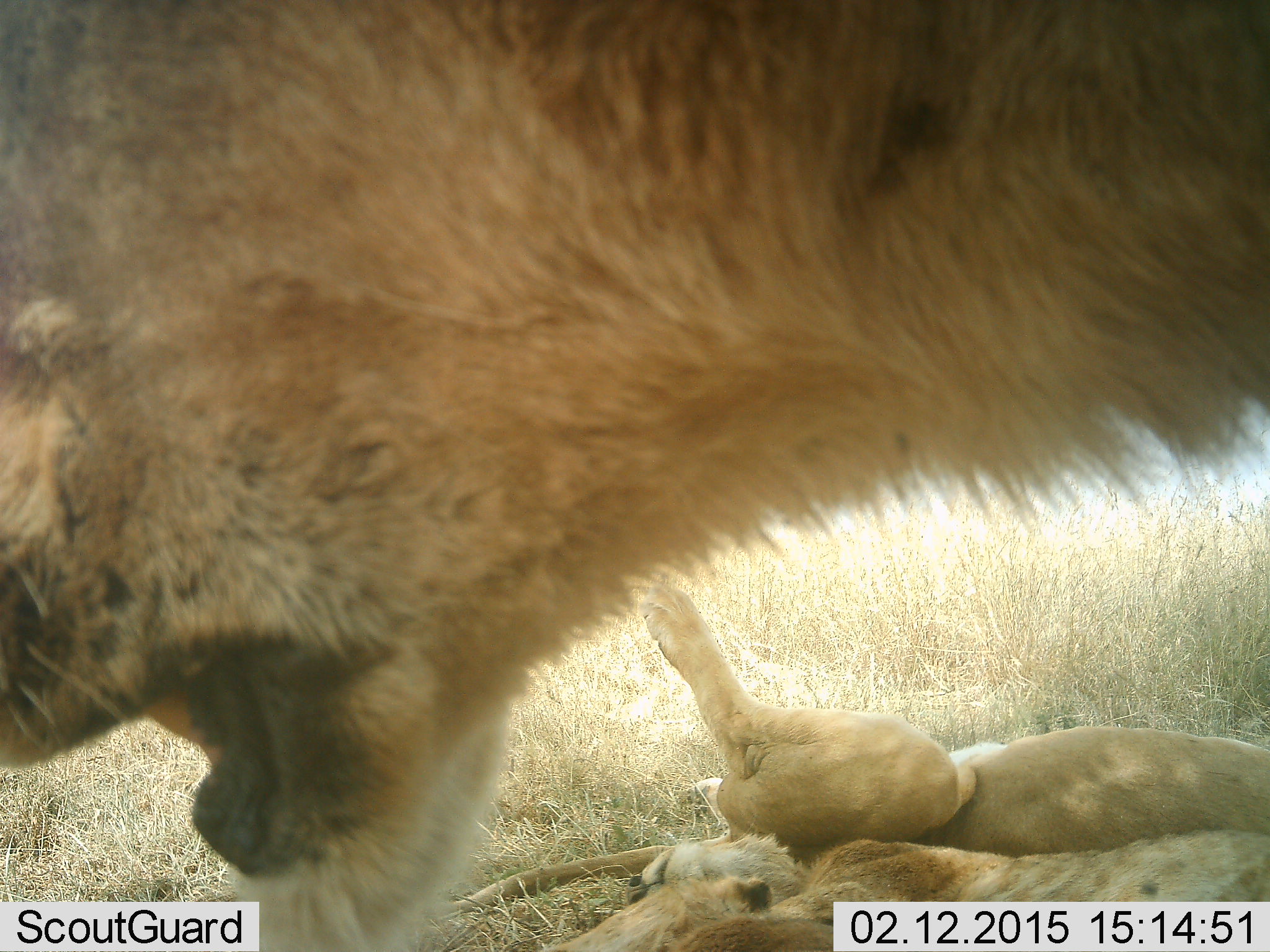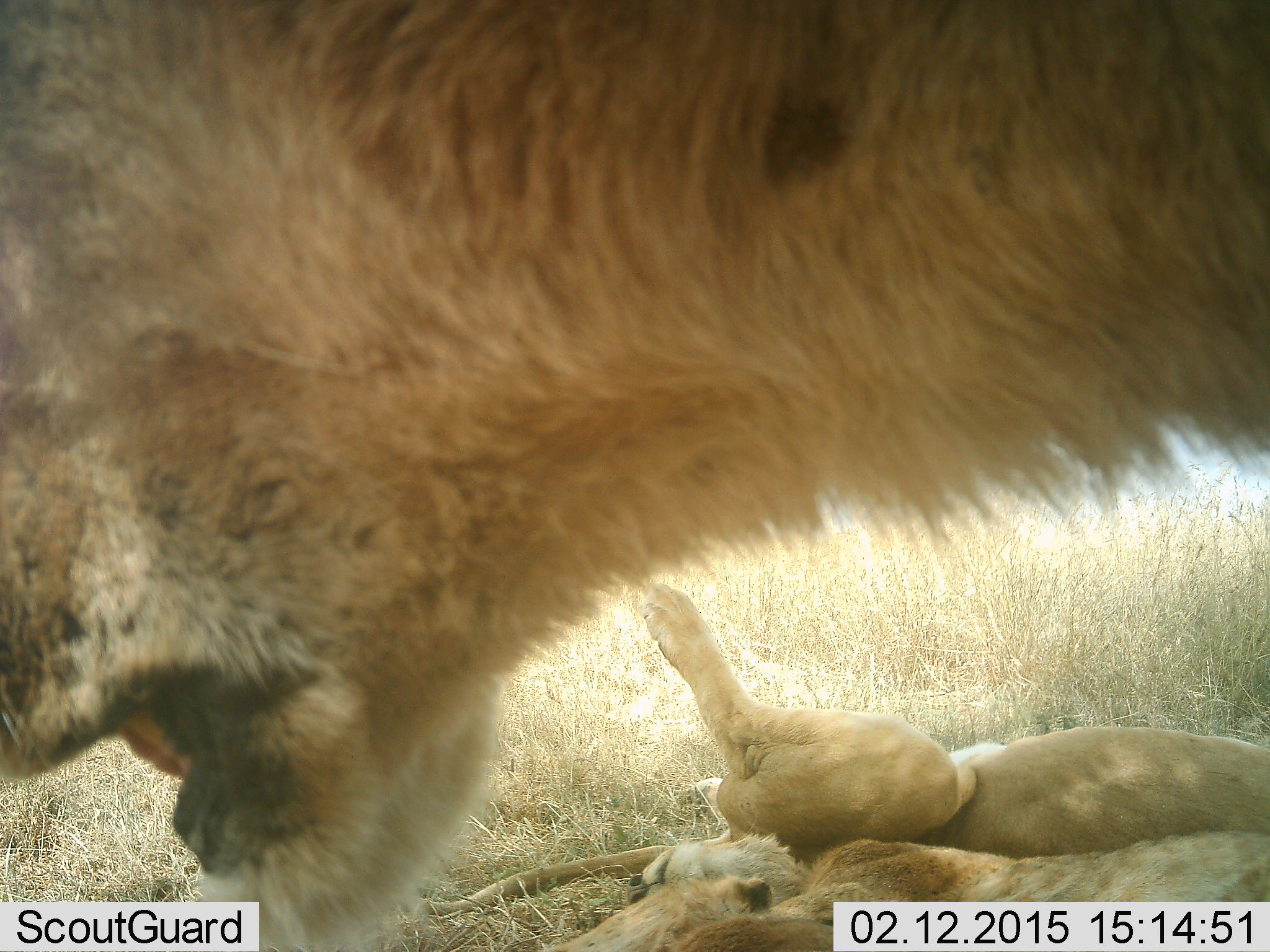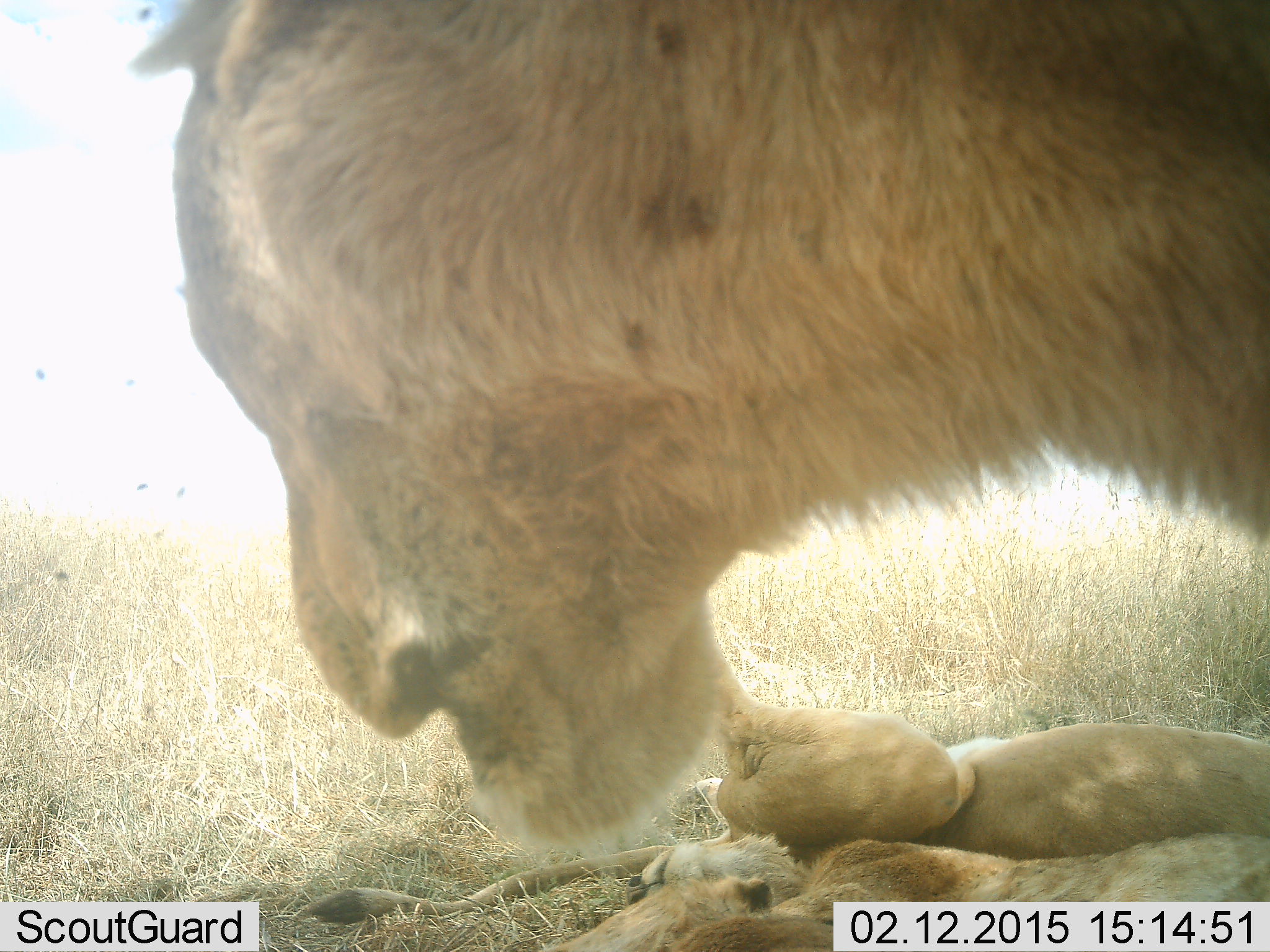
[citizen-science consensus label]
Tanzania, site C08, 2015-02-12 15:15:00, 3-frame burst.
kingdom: Animalia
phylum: Chordata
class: Mammalia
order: Carnivora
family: Felidae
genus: Panthera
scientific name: Panthera leo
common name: lion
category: lionfemale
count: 2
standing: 36%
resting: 100%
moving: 9%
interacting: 0%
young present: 0%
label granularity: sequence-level